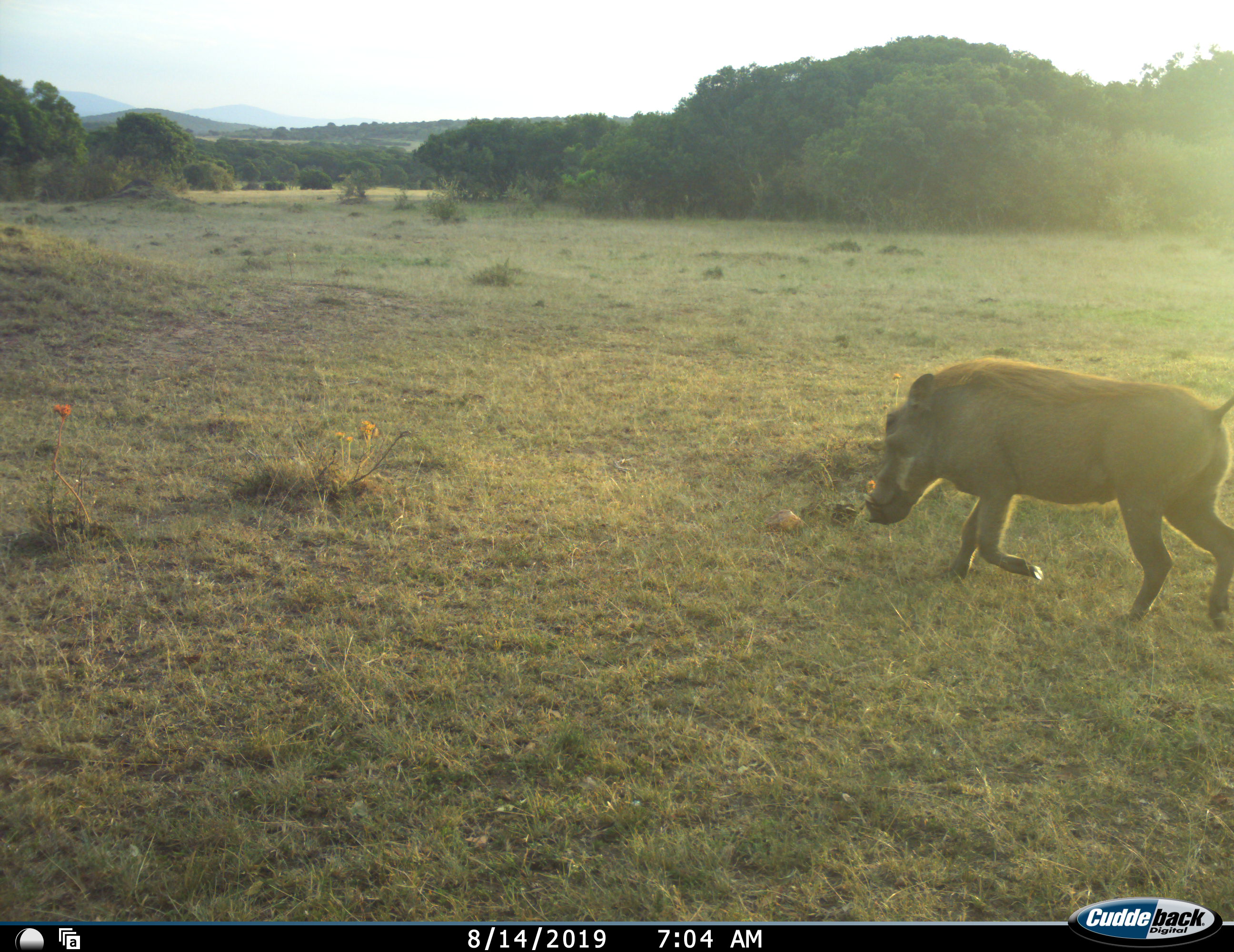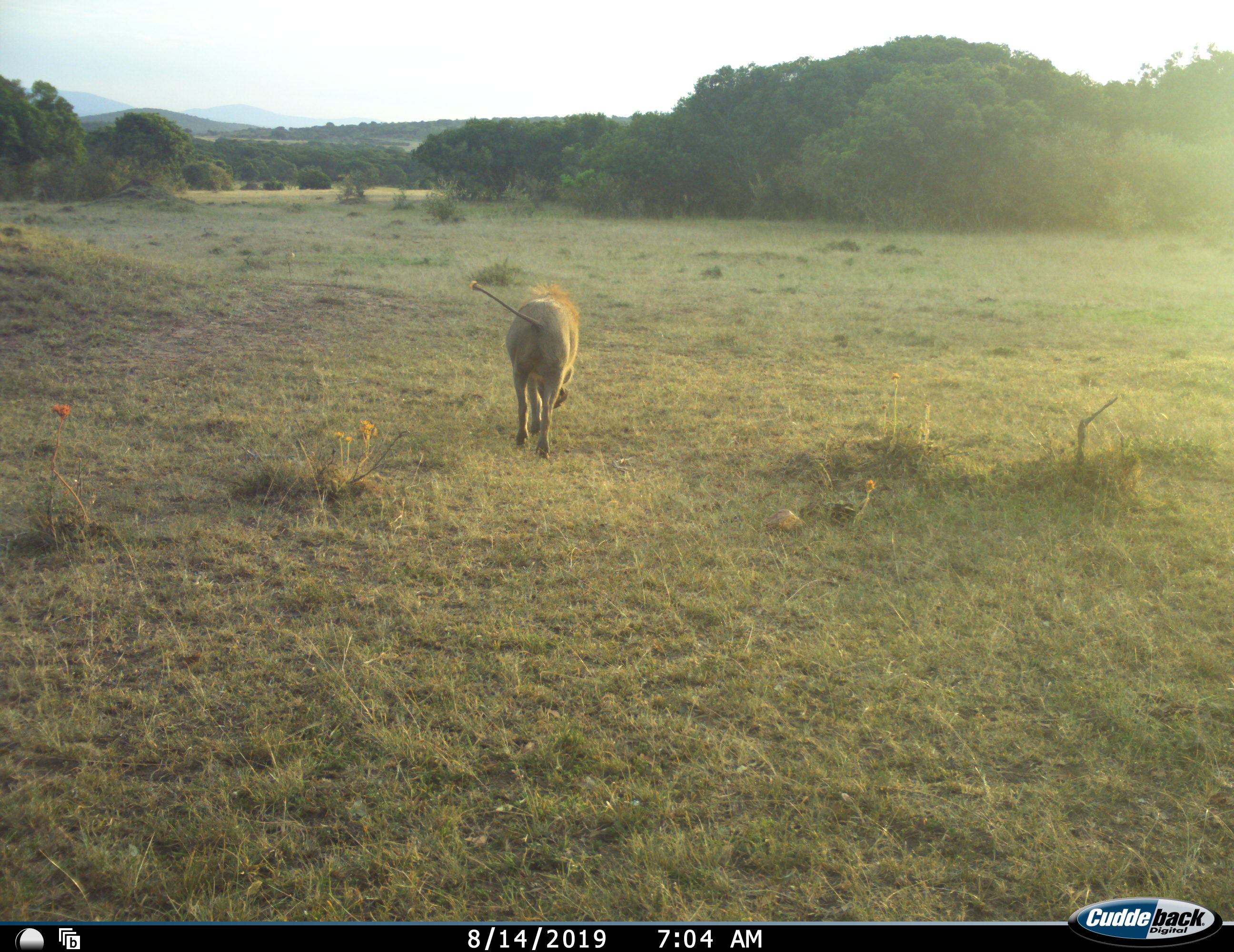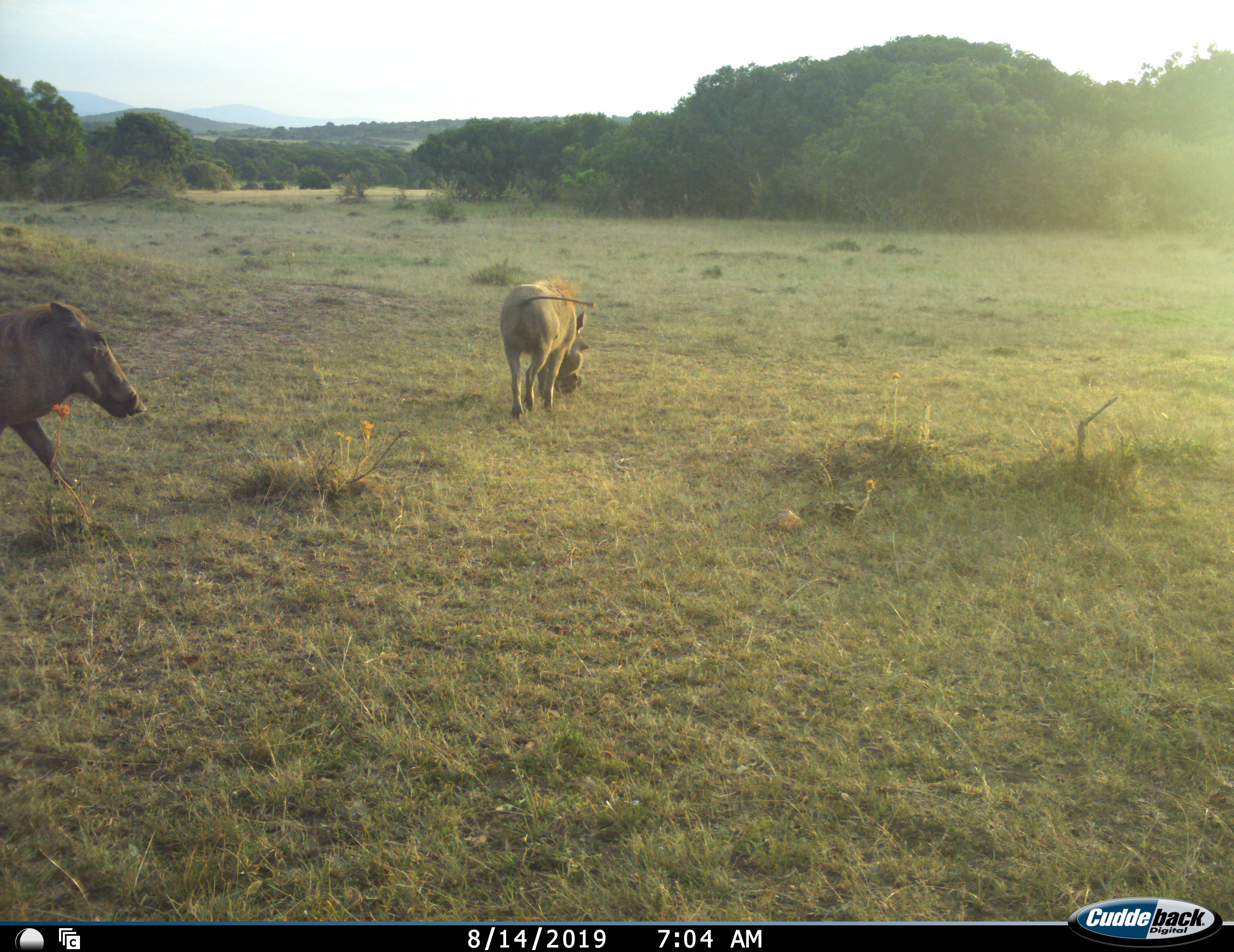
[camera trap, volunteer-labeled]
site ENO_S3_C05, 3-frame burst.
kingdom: Animalia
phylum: Chordata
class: Mammalia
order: Artiodactyla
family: Suidae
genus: Phacochoerus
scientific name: Phacochoerus africanus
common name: warthog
Warthog (Phacochoerus africanus), count 2. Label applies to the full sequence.